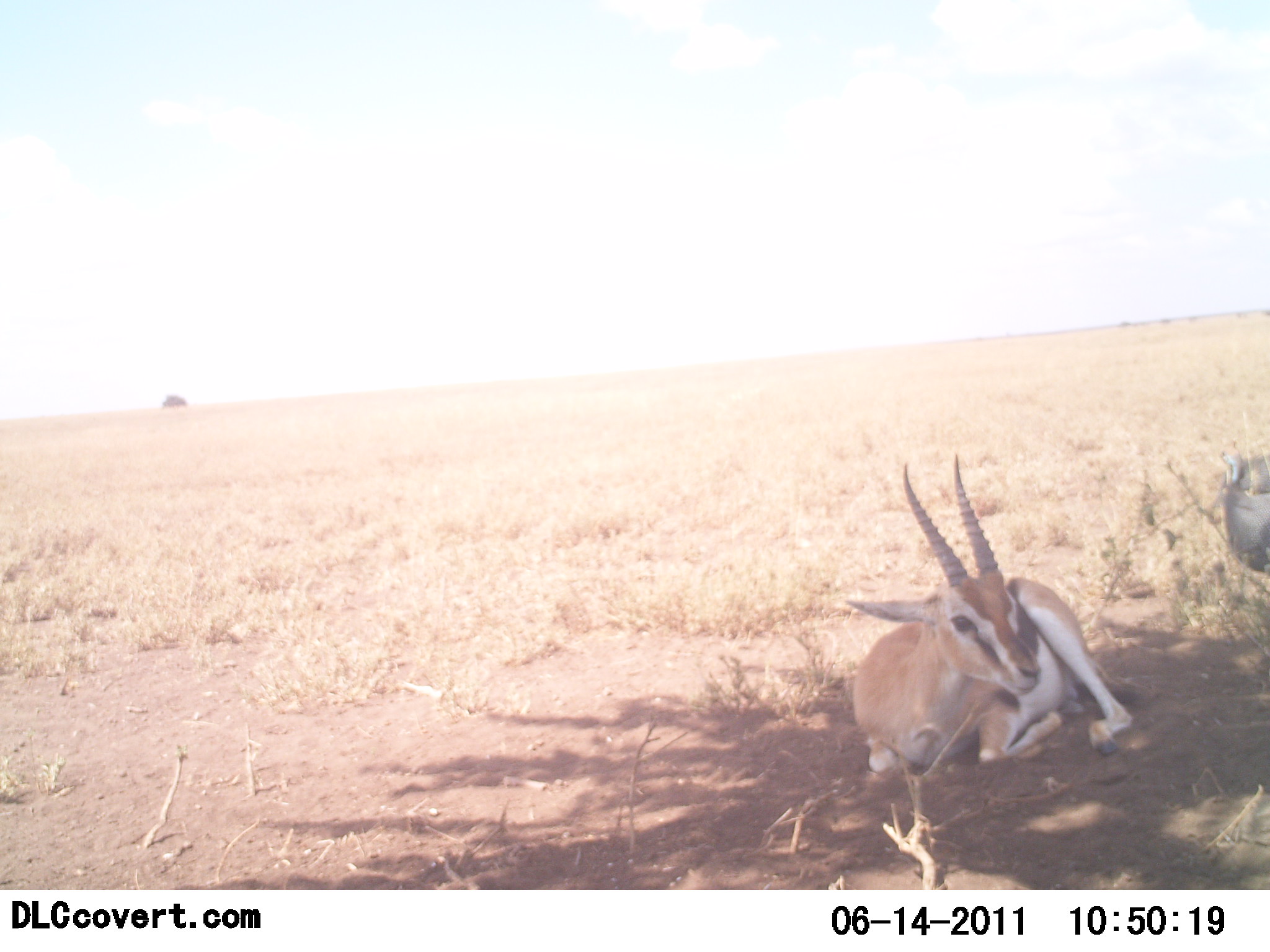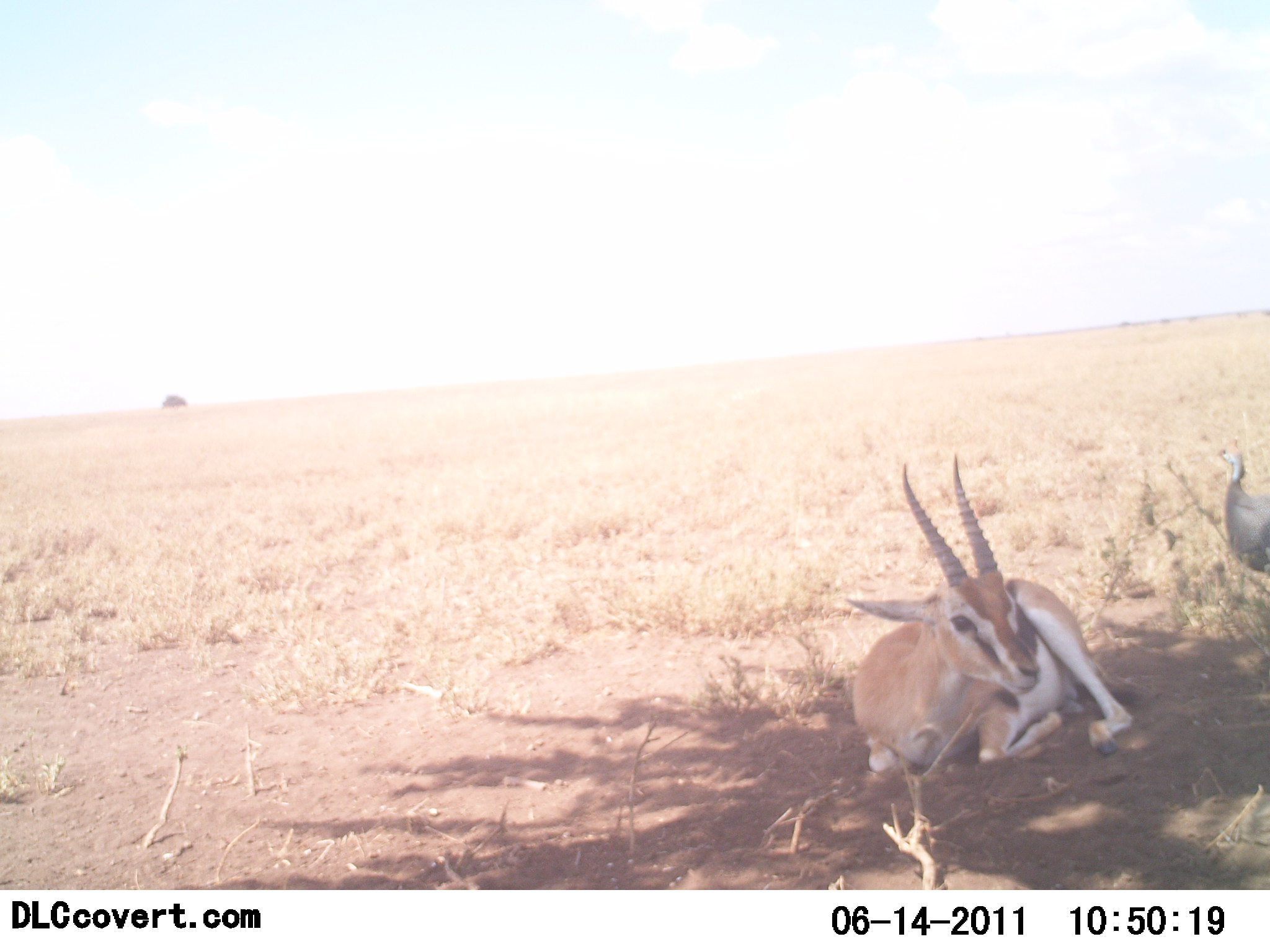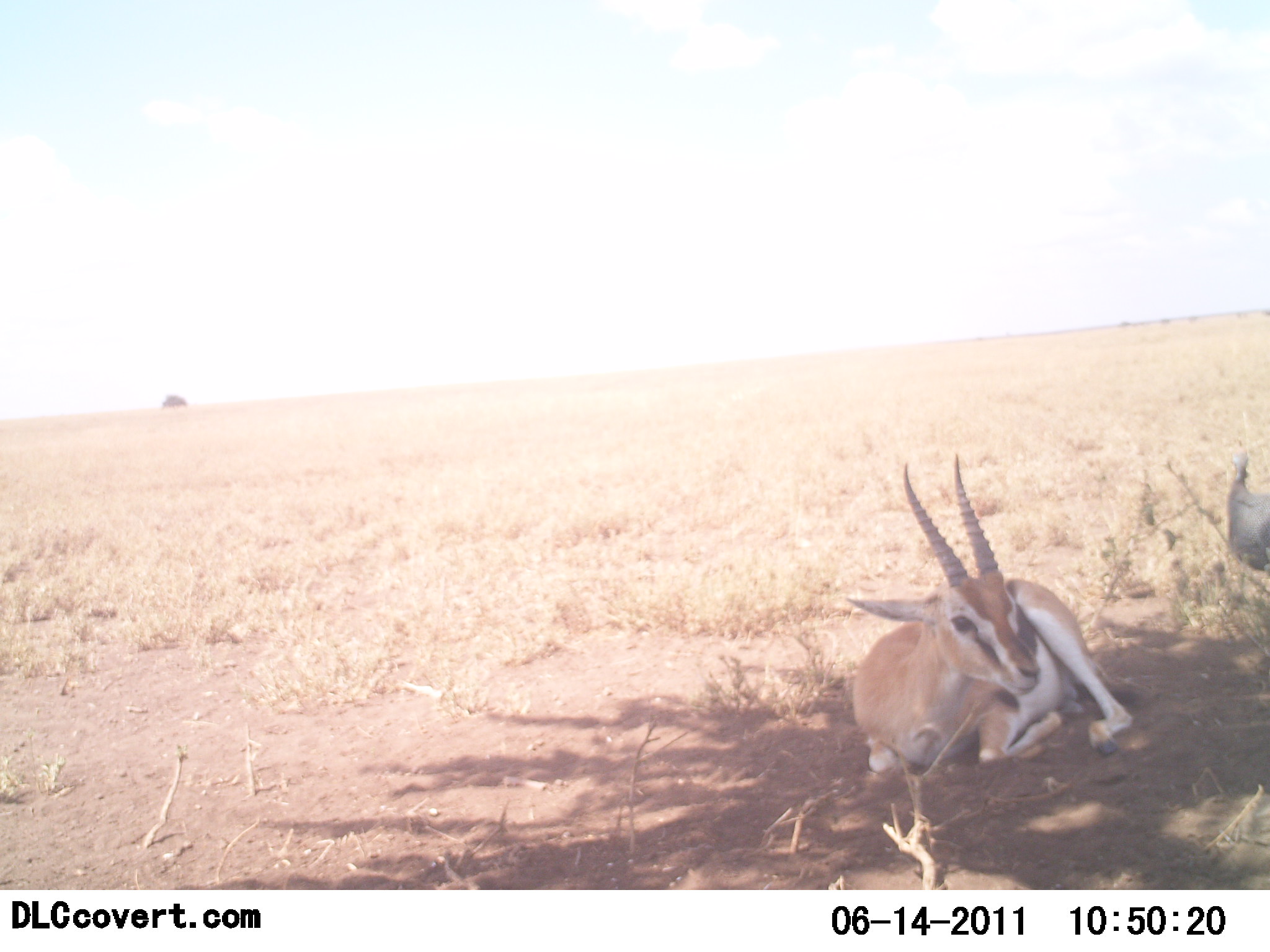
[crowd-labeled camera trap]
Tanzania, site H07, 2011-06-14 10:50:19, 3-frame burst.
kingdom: Animalia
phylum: Chordata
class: Mammalia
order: Artiodactyla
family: Bovidae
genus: Eudorcas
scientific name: Eudorcas thomsonii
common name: thomson's gazelle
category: gazellethomsons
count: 1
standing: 8%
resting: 100%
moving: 0%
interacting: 0%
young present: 0%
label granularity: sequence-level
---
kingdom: Animalia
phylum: Chordata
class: Aves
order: Galliformes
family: Numididae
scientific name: Numididae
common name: guinea fowl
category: guineafowl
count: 2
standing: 67%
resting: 8%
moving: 33%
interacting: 0%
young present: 0%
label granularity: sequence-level